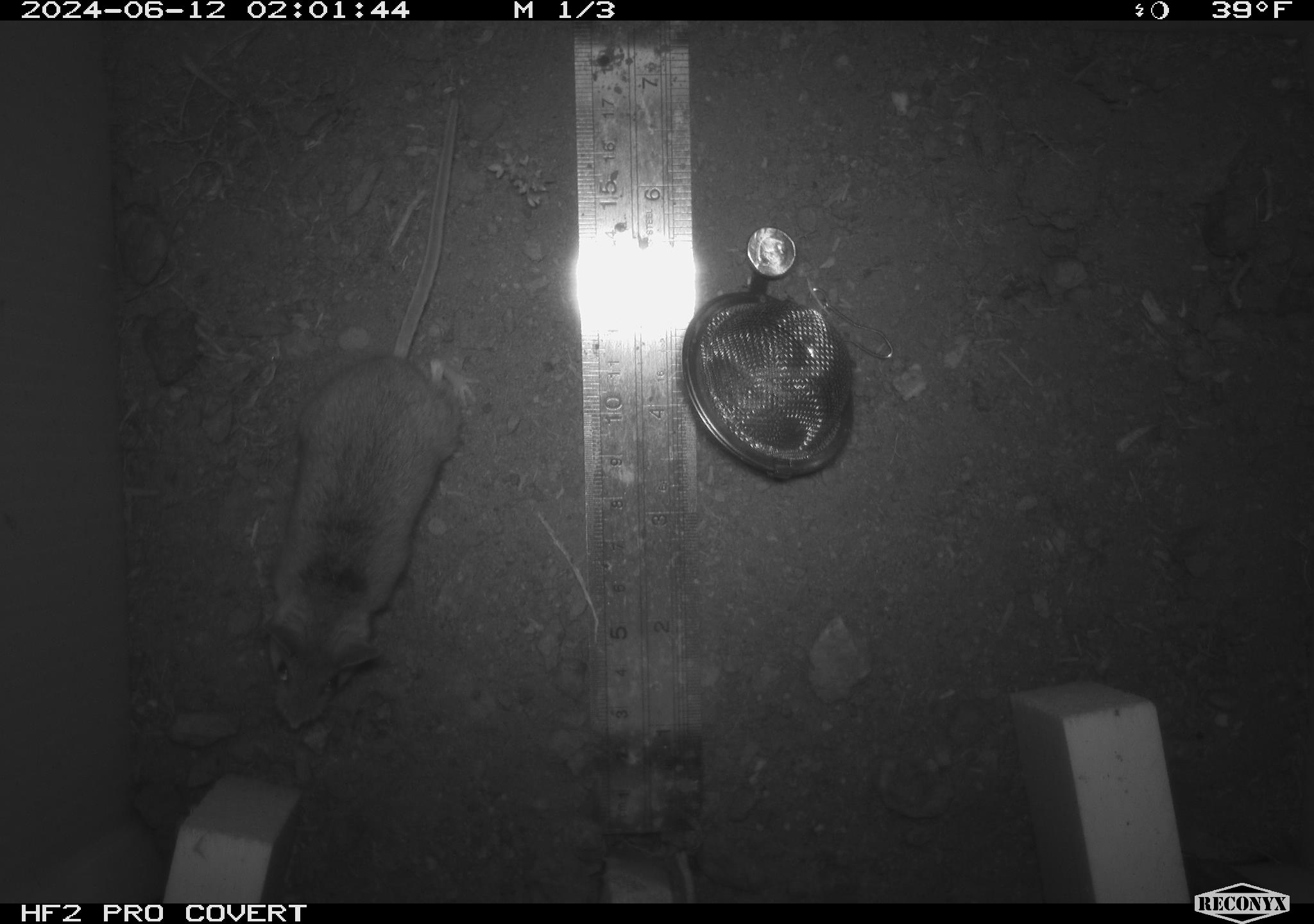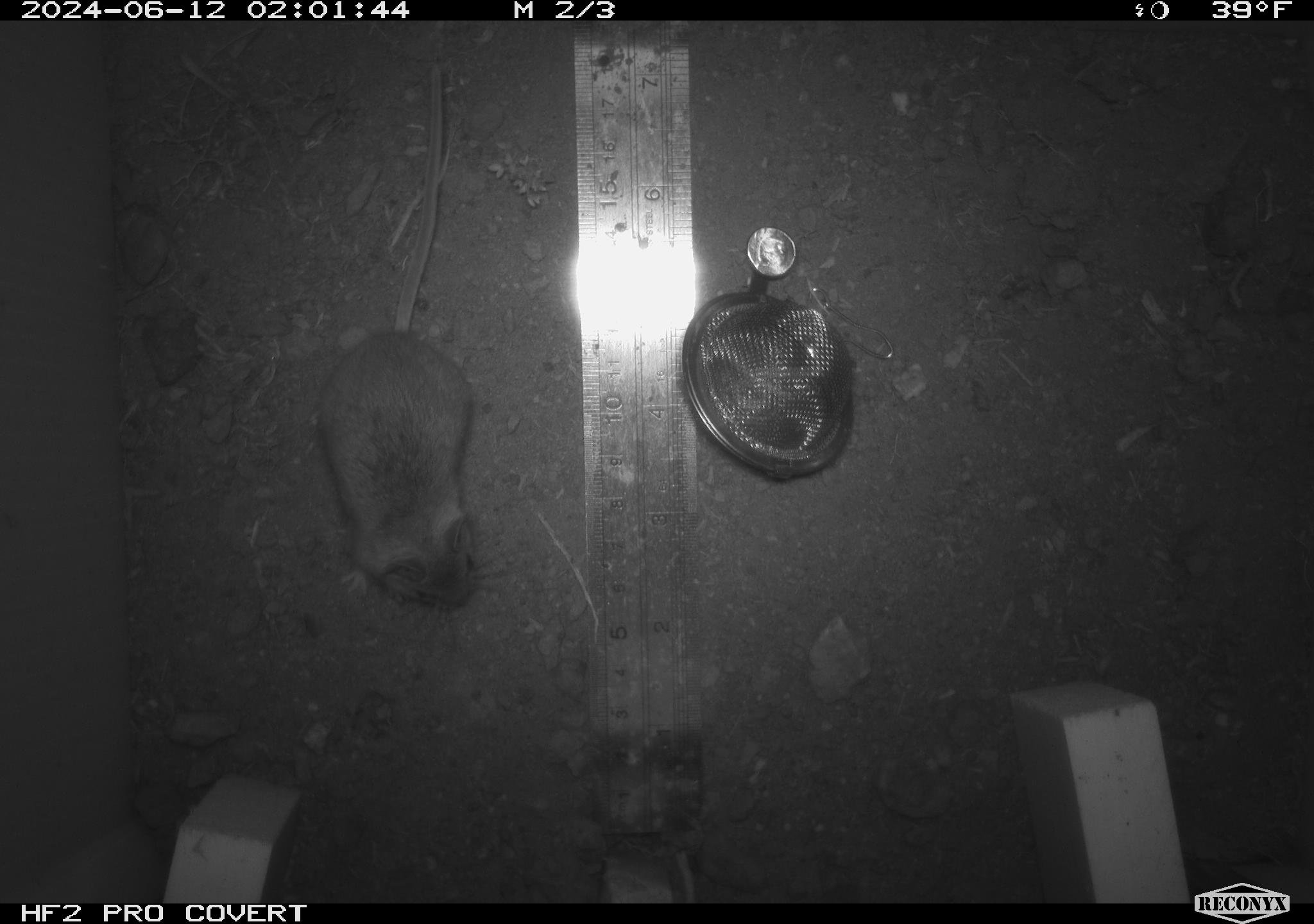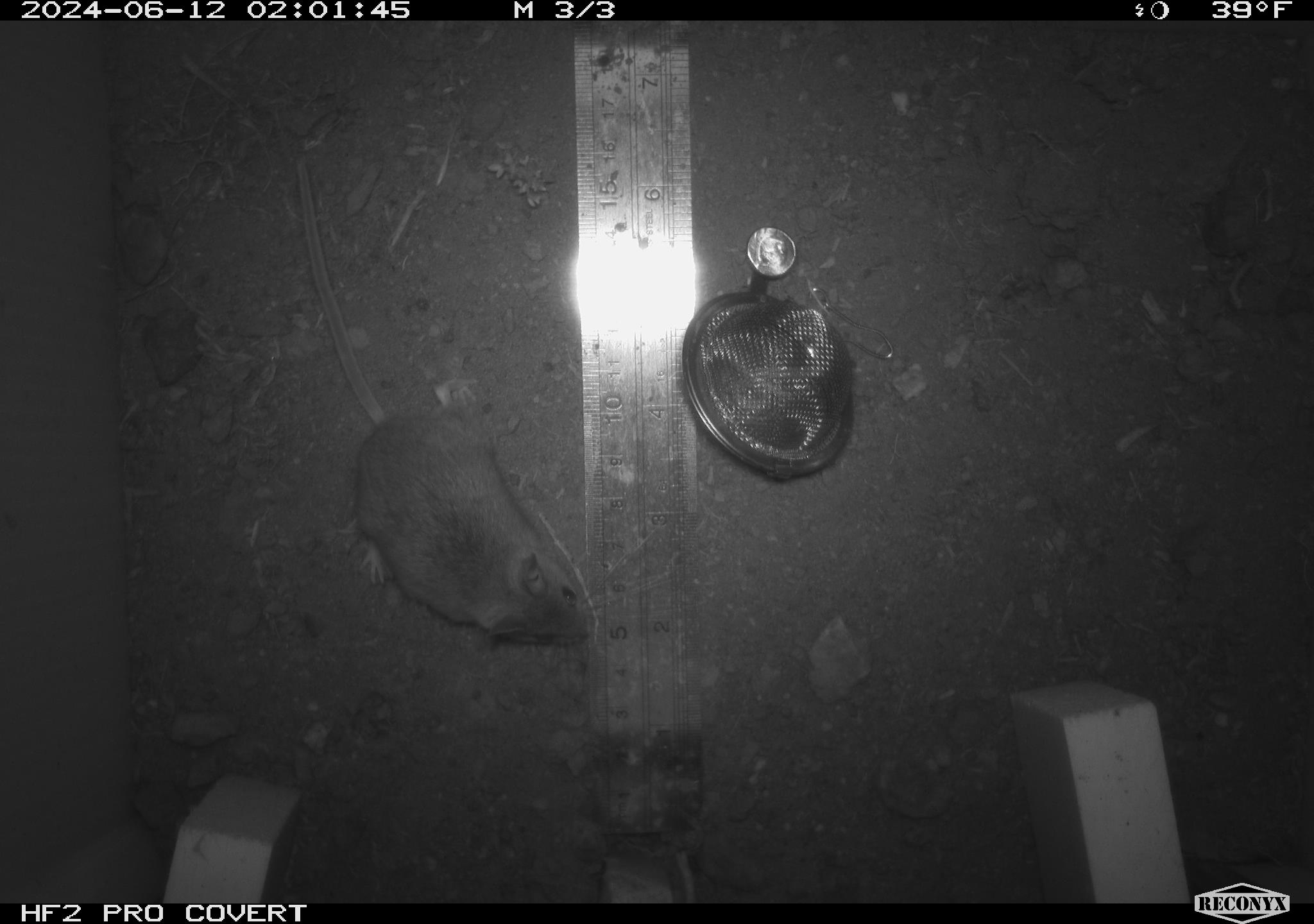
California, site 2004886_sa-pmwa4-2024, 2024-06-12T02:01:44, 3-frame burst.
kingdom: Animalia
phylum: Chordata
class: Mammalia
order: Rodentia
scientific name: Rodentia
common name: mouse species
Mouse species (Rodentia).